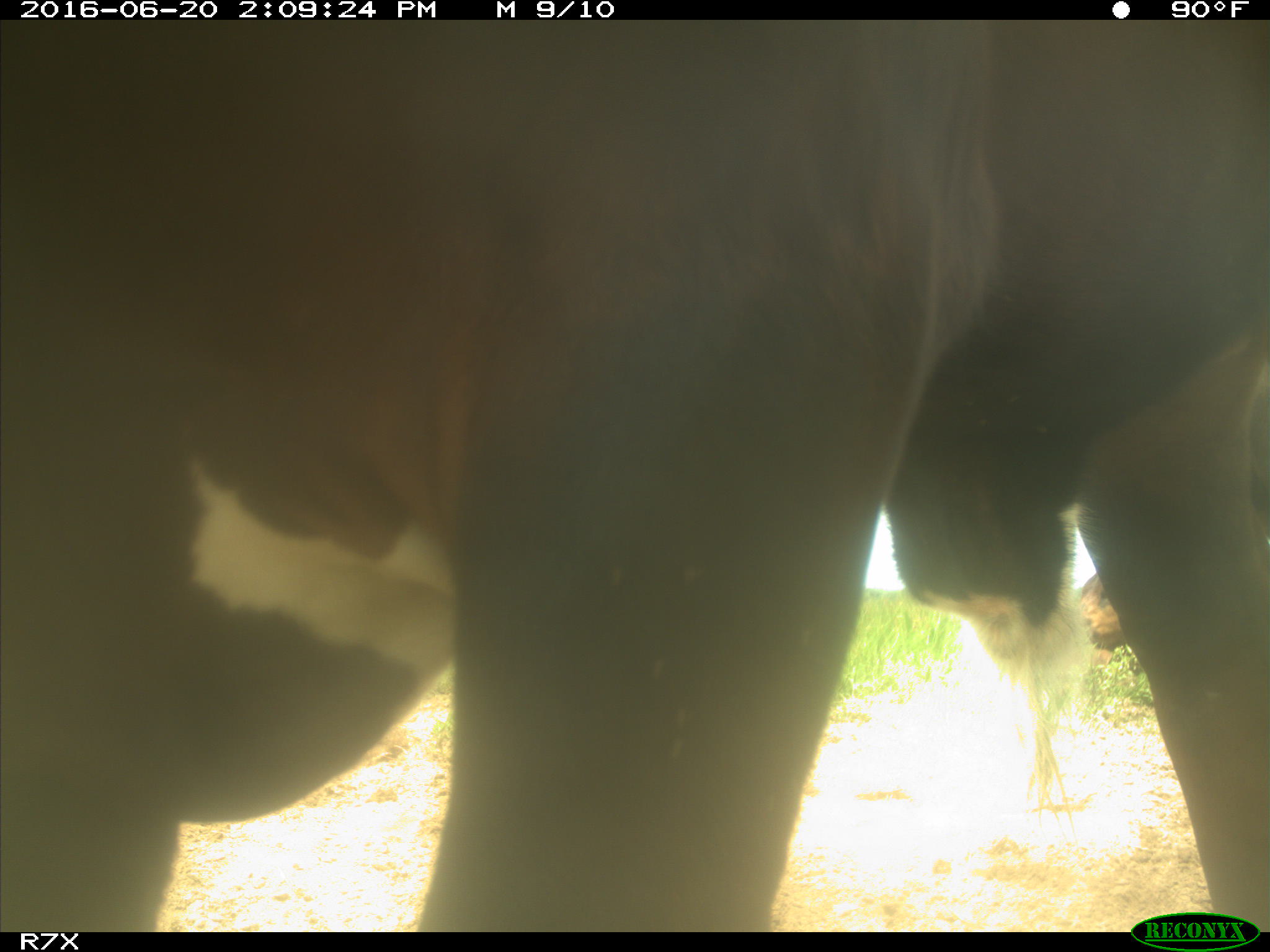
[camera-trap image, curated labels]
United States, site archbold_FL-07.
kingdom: Animalia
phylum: Chordata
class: Mammalia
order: Artiodactyla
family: Bovidae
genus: Bos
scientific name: Bos taurus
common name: domestic cow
Bos taurus (domestic cow).